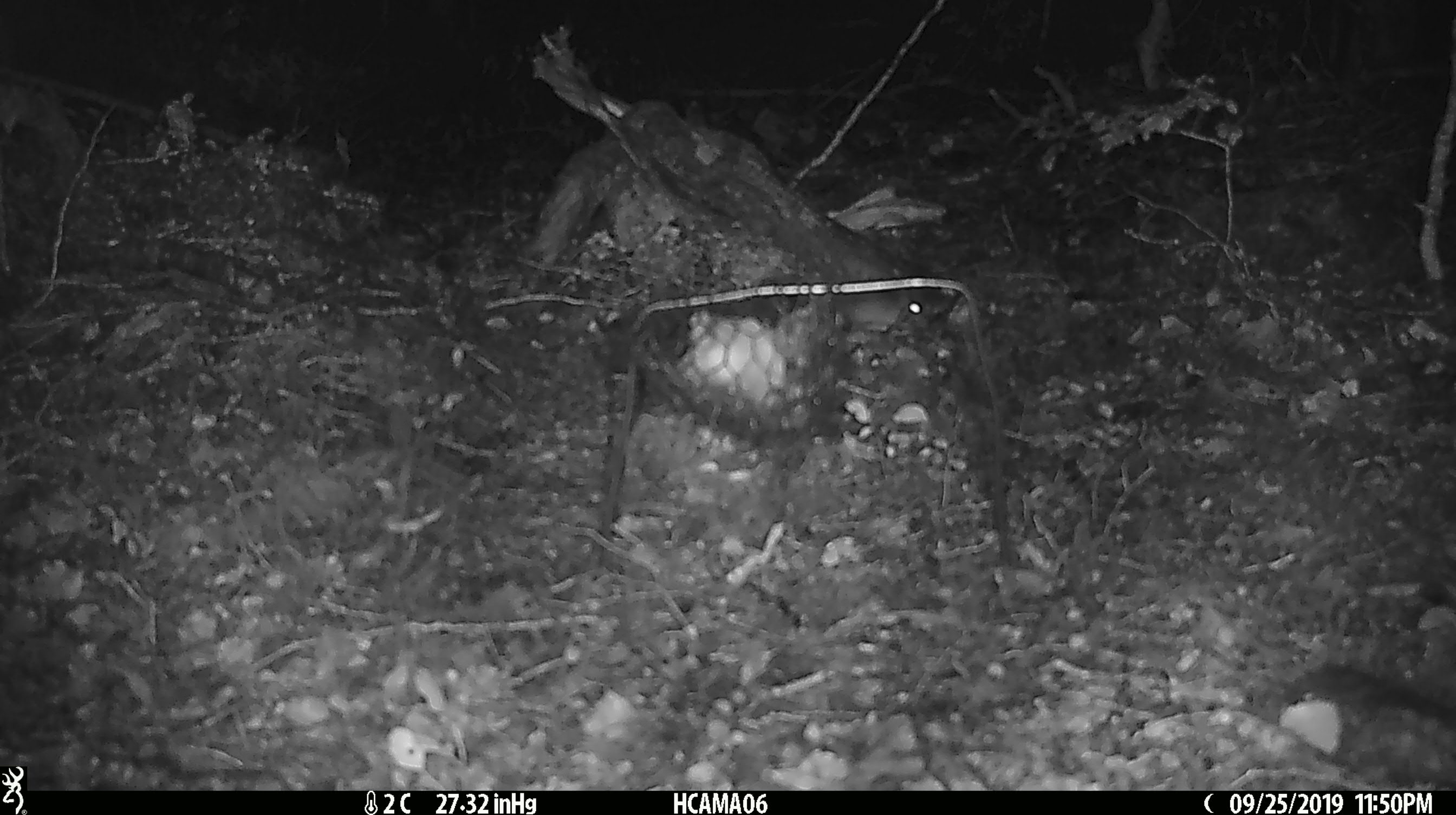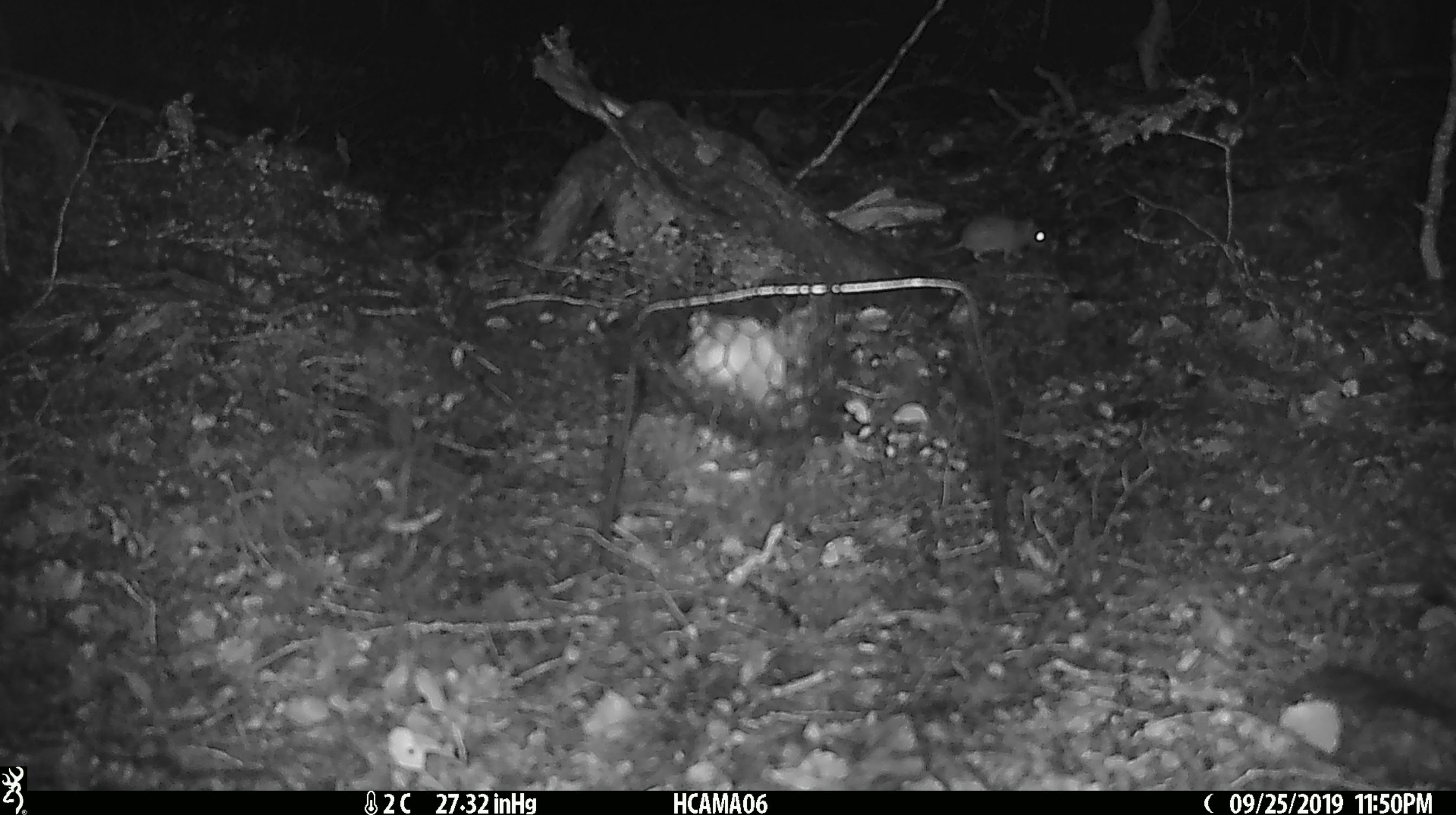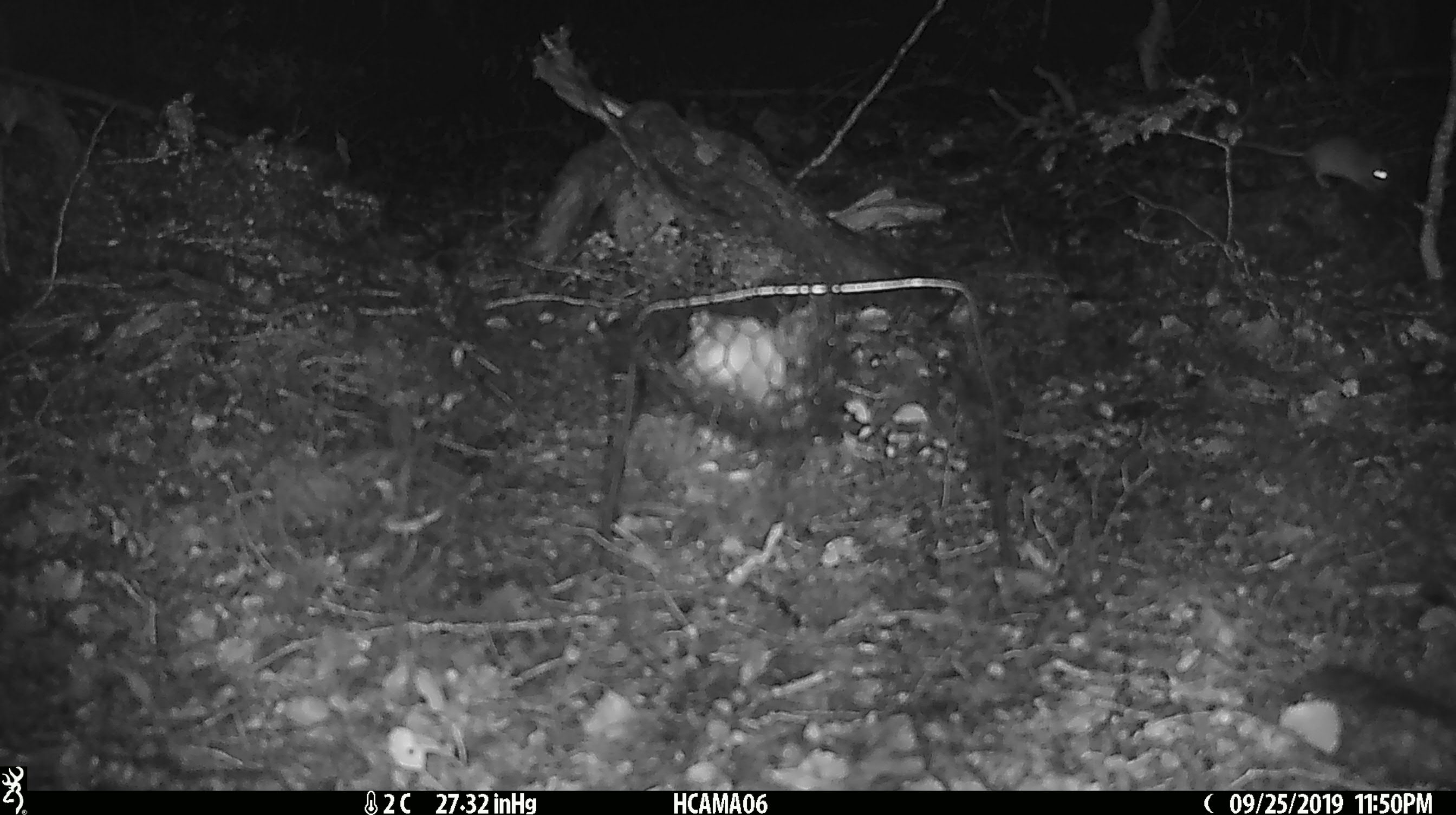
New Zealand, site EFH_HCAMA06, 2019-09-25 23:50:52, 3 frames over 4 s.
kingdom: Animalia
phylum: Chordata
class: Mammalia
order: Rodentia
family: Muridae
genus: Mus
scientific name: Mus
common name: mouse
Mouse (Mus).